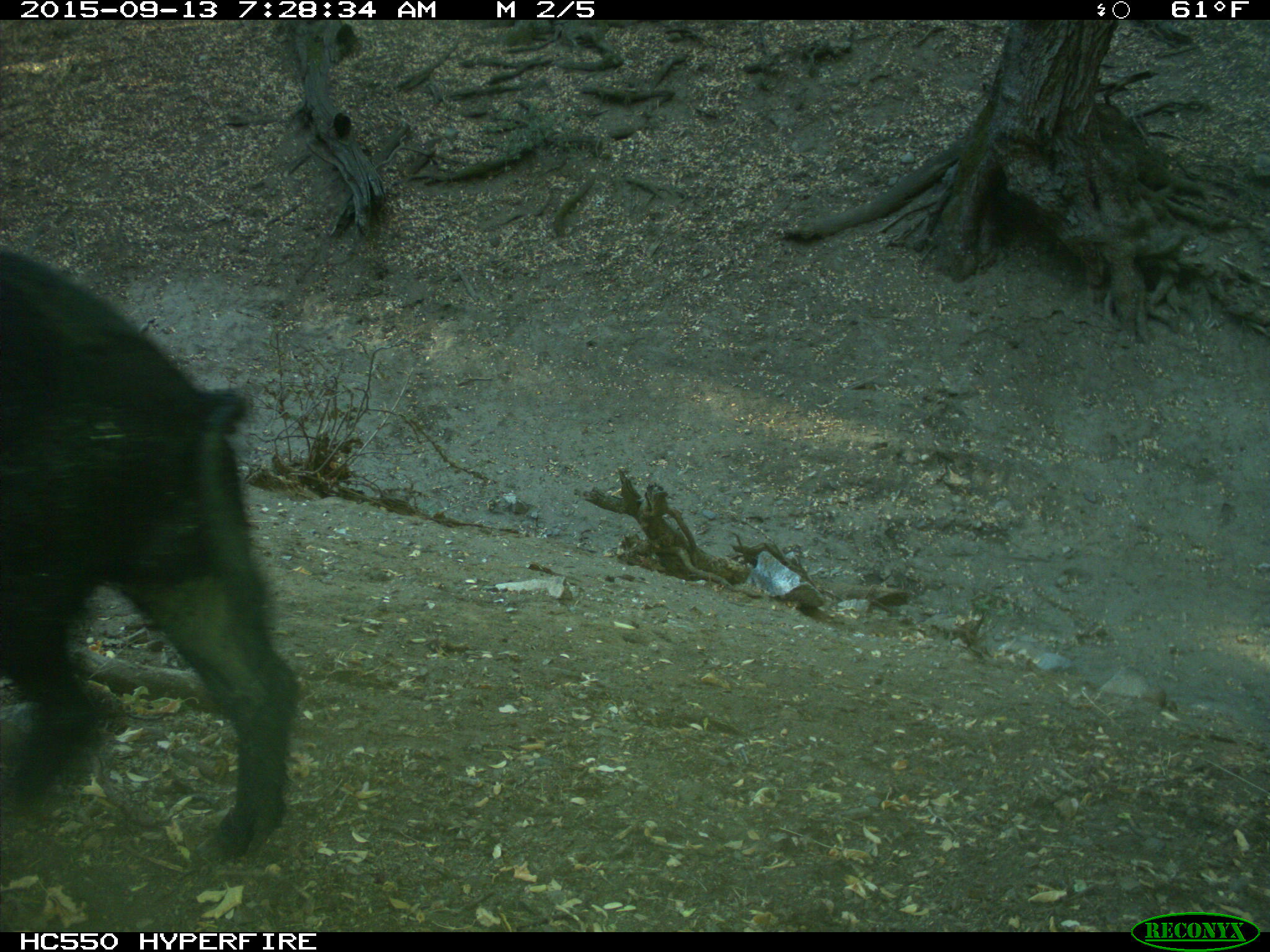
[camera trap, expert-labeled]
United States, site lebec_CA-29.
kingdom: Animalia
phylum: Chordata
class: Mammalia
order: Artiodactyla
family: Suidae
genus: Sus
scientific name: Sus scrofa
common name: wild boar